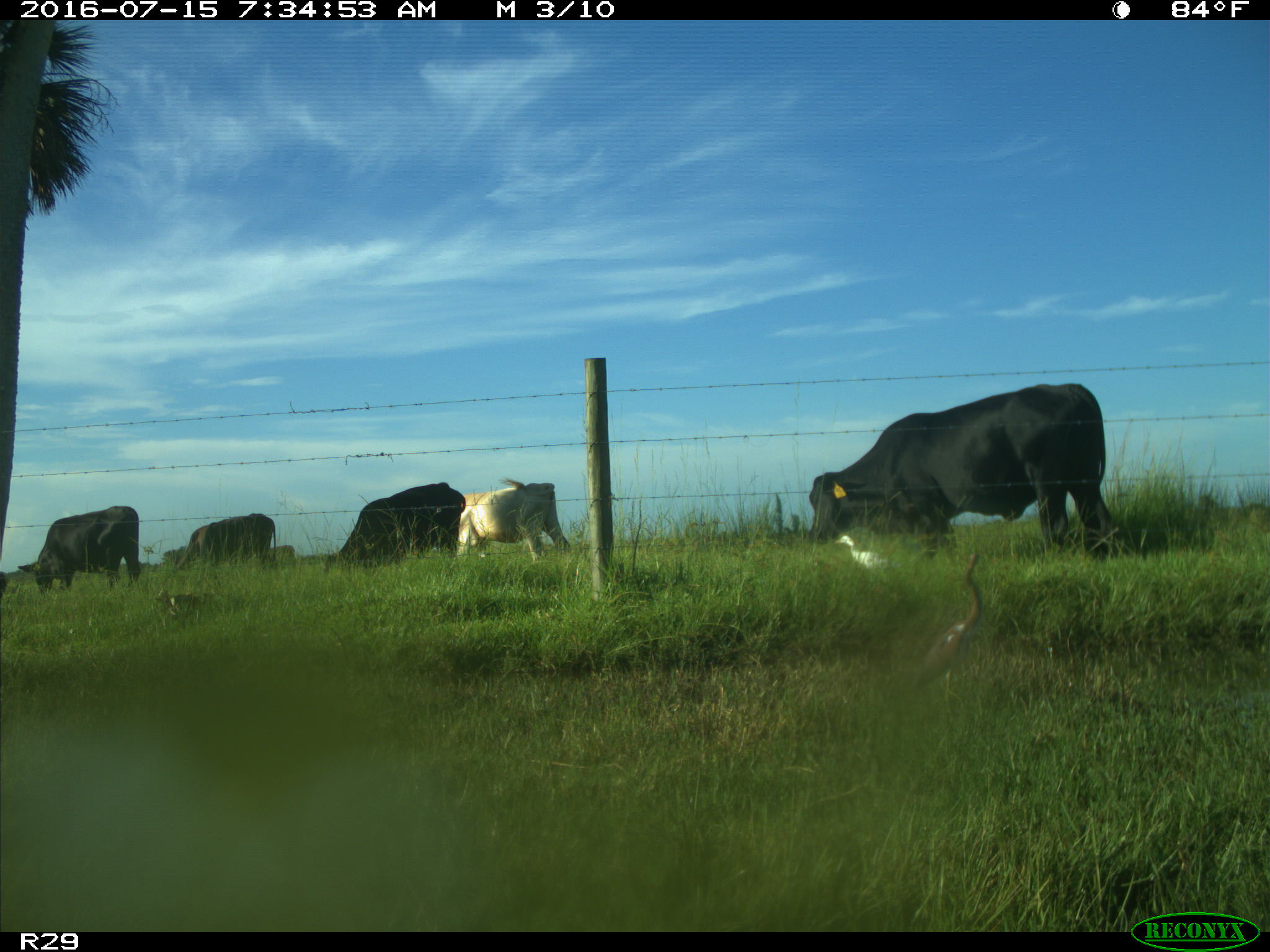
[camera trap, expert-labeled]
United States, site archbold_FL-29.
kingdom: Animalia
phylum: Chordata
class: Mammalia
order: Artiodactyla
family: Bovidae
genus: Bos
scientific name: Bos taurus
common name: domestic cow